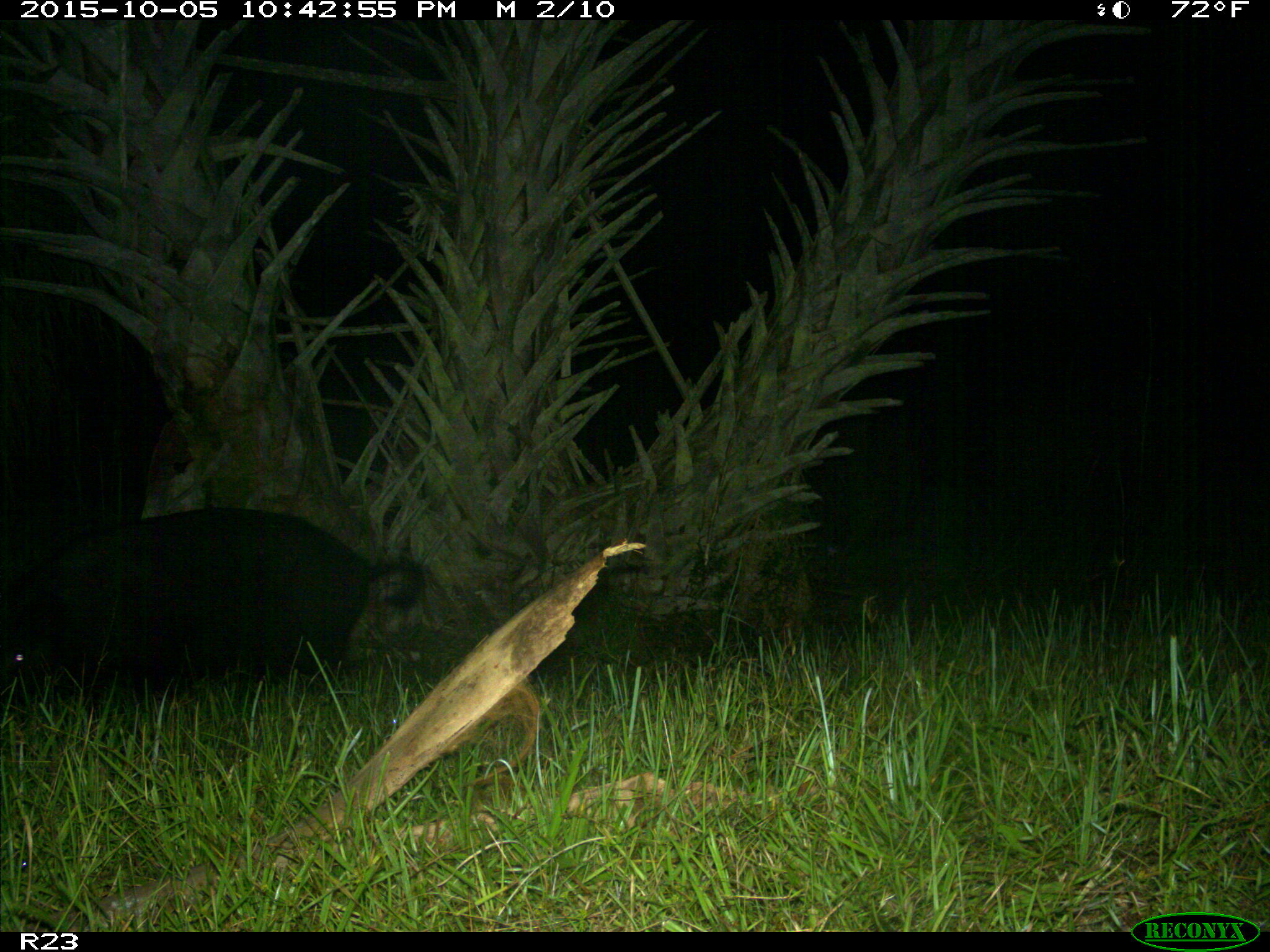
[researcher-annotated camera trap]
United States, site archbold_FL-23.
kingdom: Animalia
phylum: Chordata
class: Mammalia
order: Artiodactyla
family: Suidae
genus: Sus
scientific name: Sus scrofa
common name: wild boar